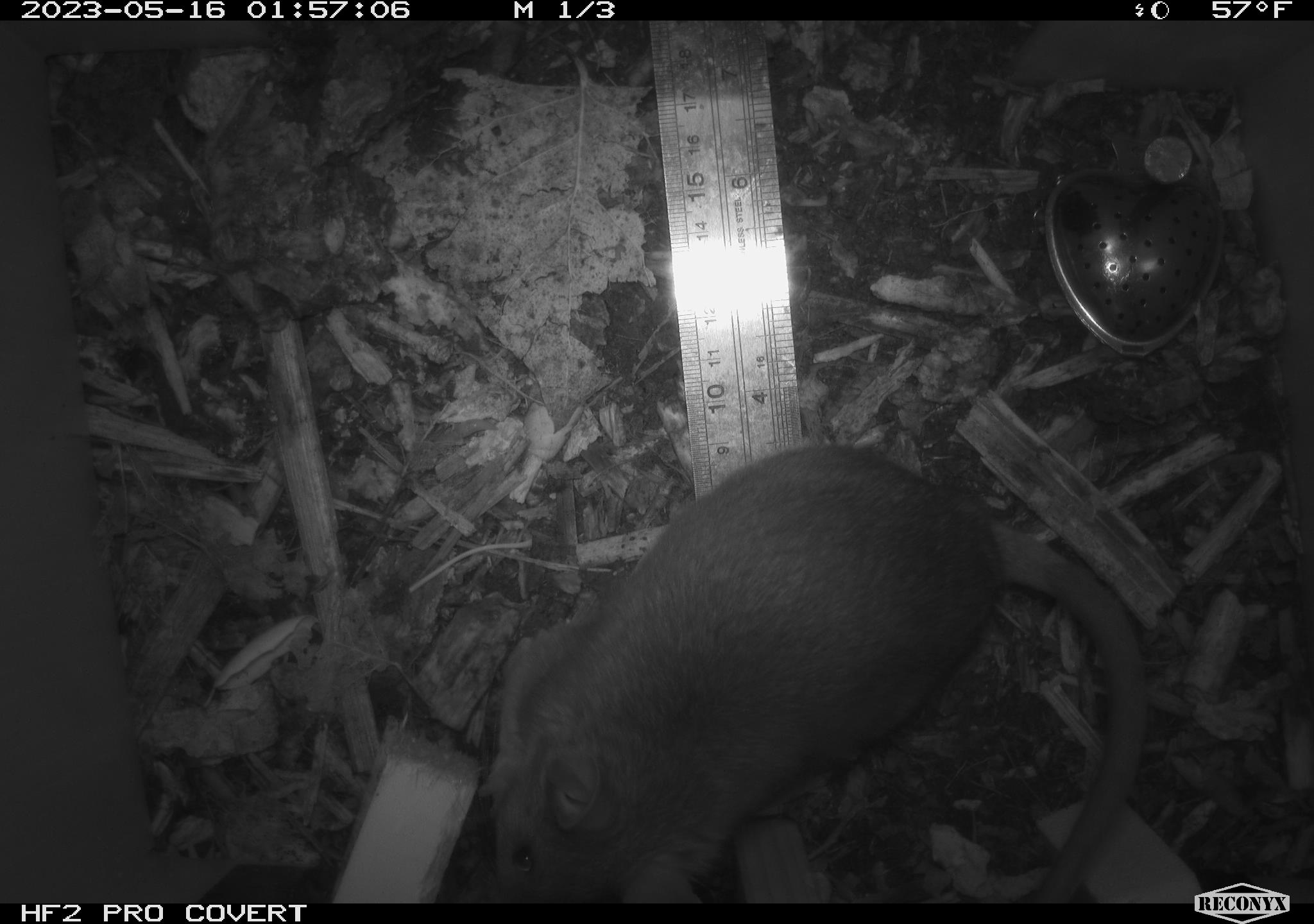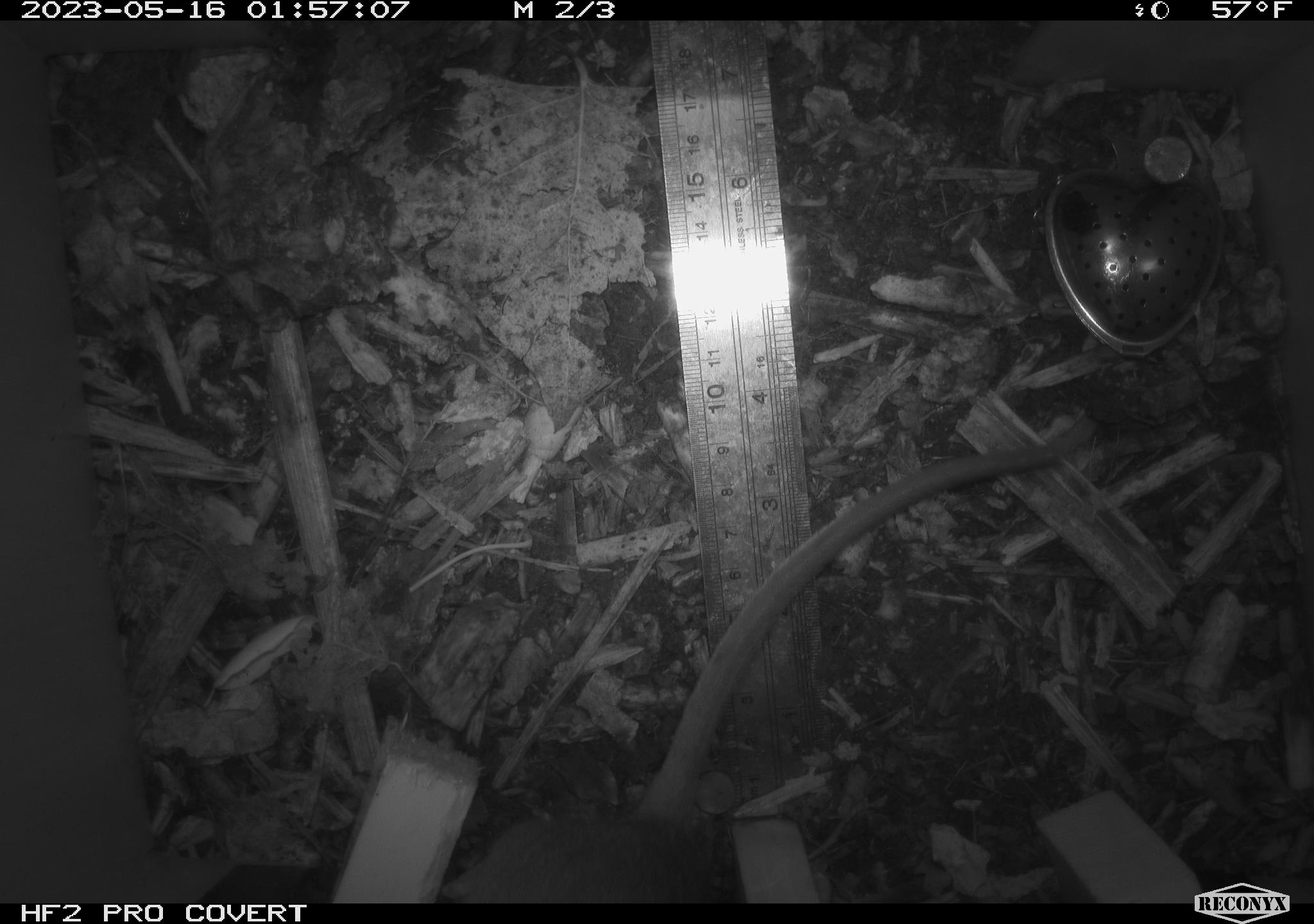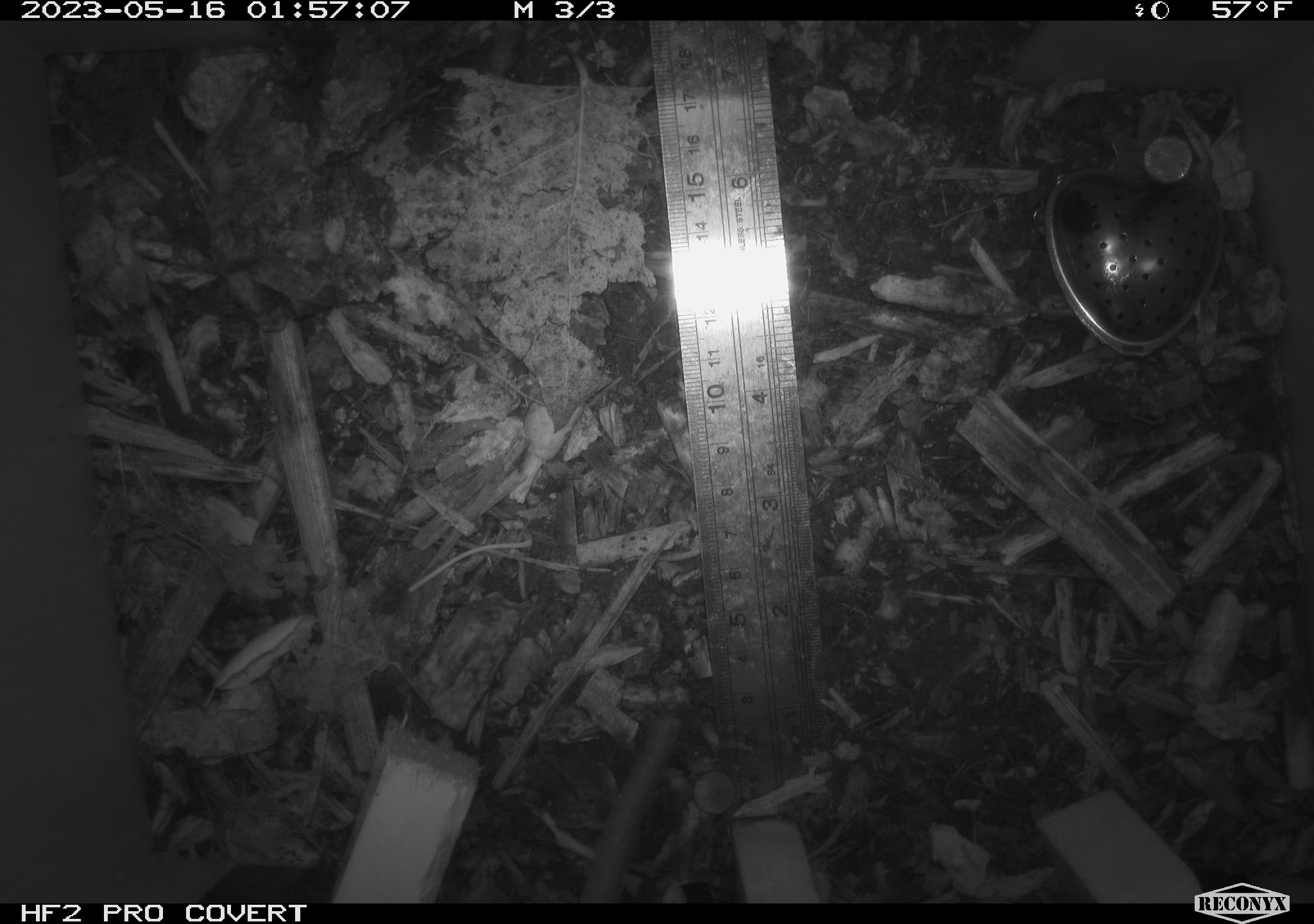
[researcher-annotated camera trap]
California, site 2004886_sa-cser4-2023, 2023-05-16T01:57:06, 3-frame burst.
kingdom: Animalia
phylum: Chordata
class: Mammalia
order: Rodentia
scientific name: Rodentia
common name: woodrat or rat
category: woodrat or rat species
Woodrat or rat species (woodrat or rat) (Rodentia).